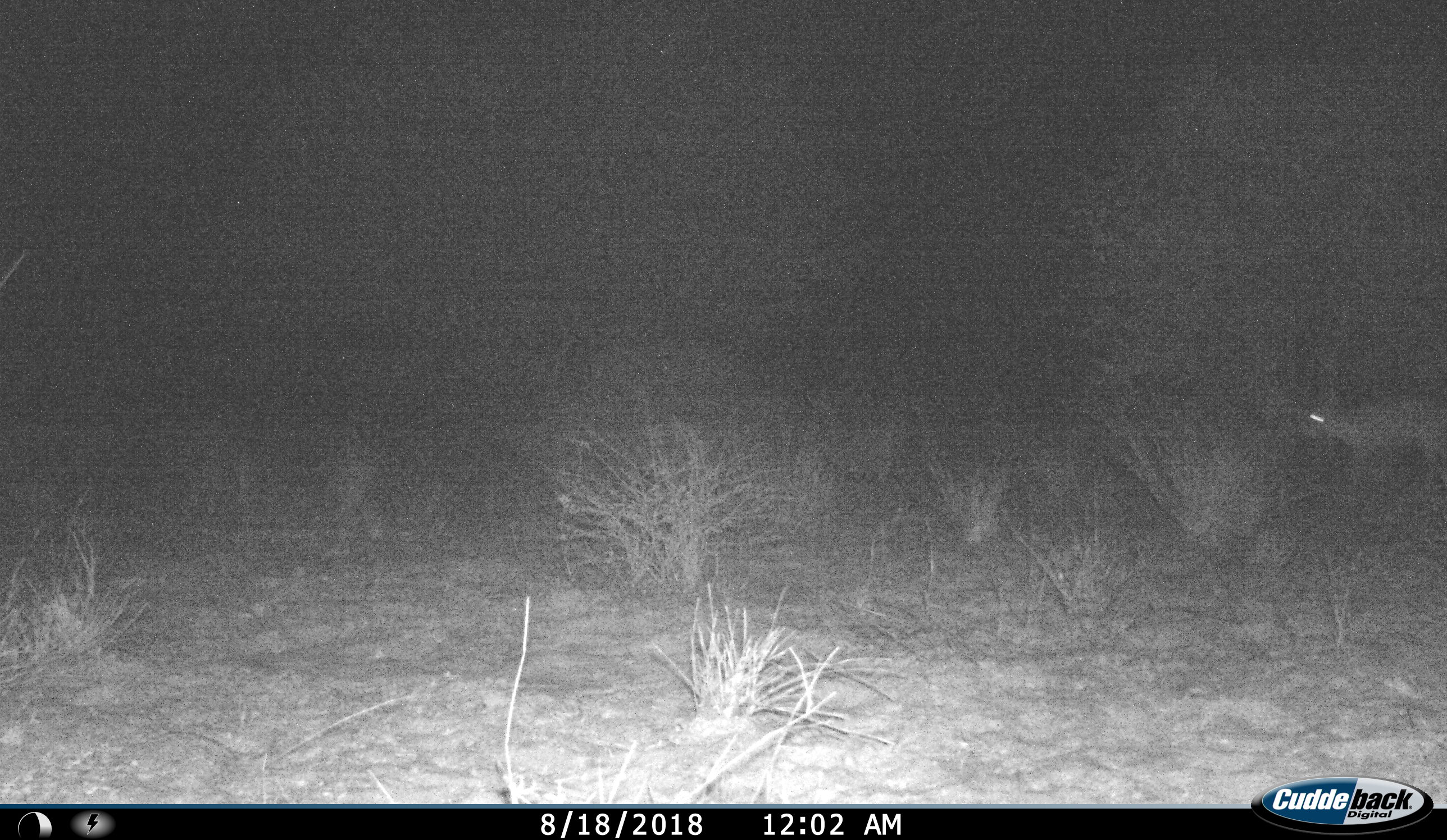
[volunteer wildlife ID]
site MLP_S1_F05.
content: unidentified animal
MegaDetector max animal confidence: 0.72